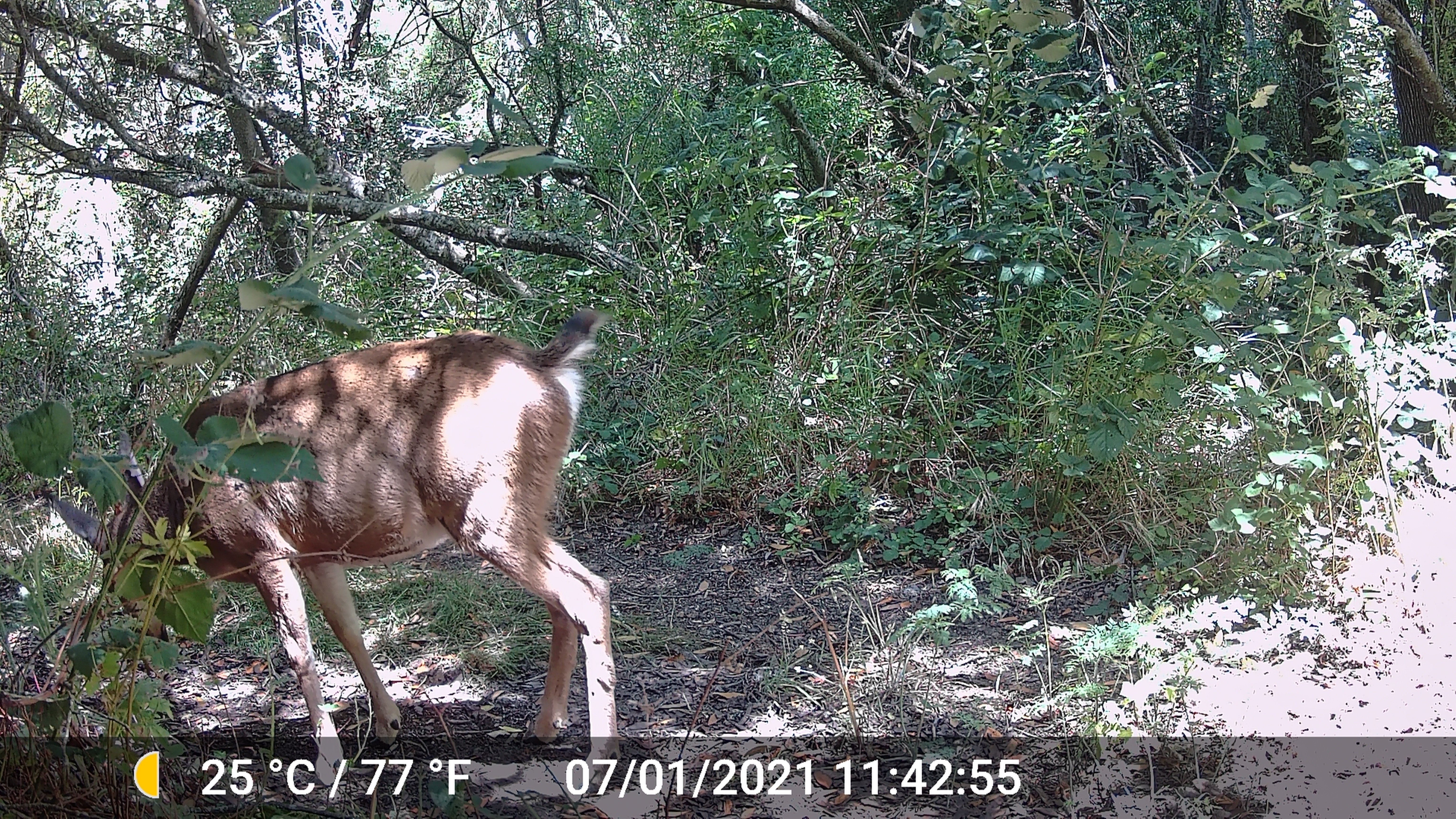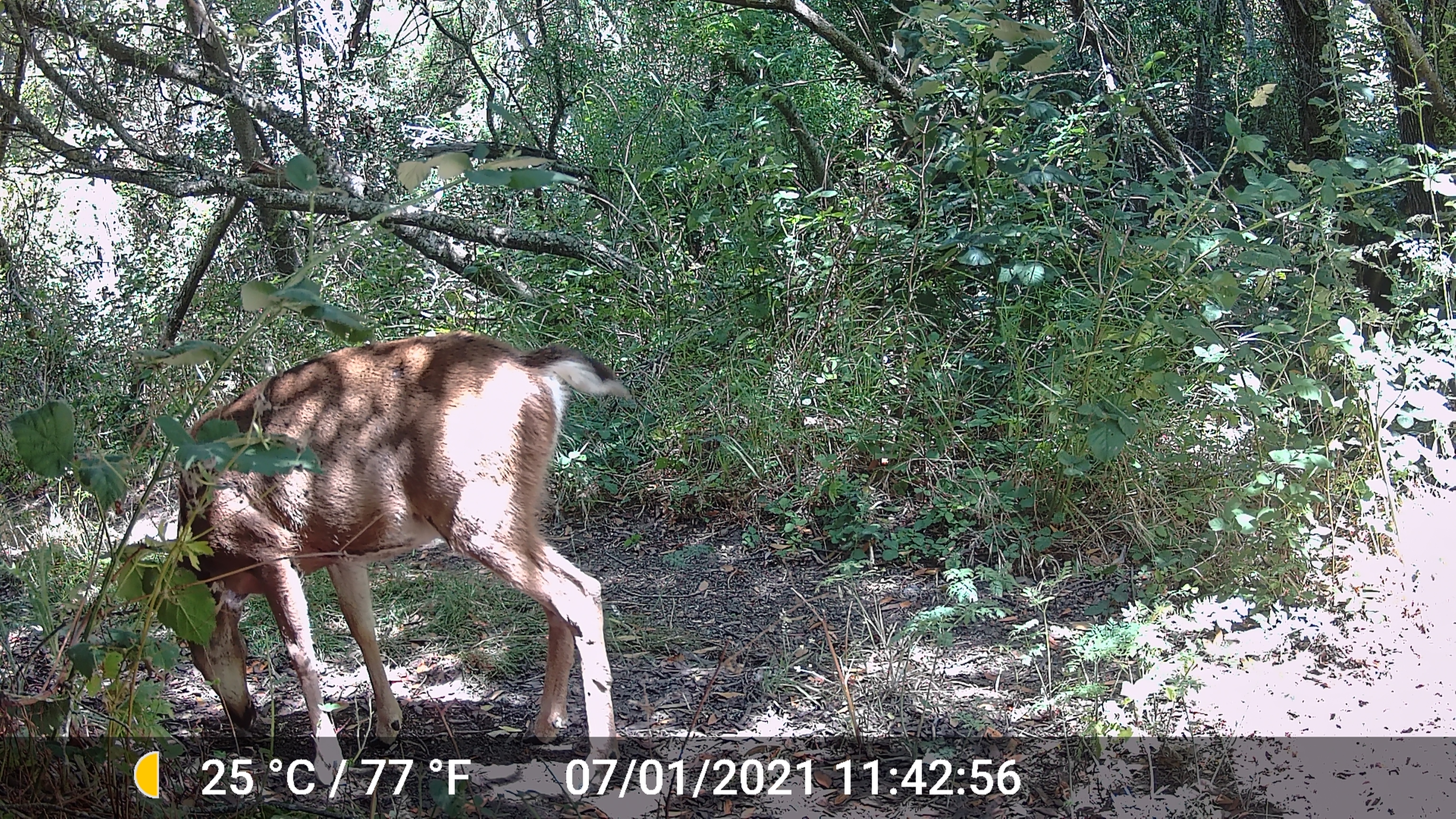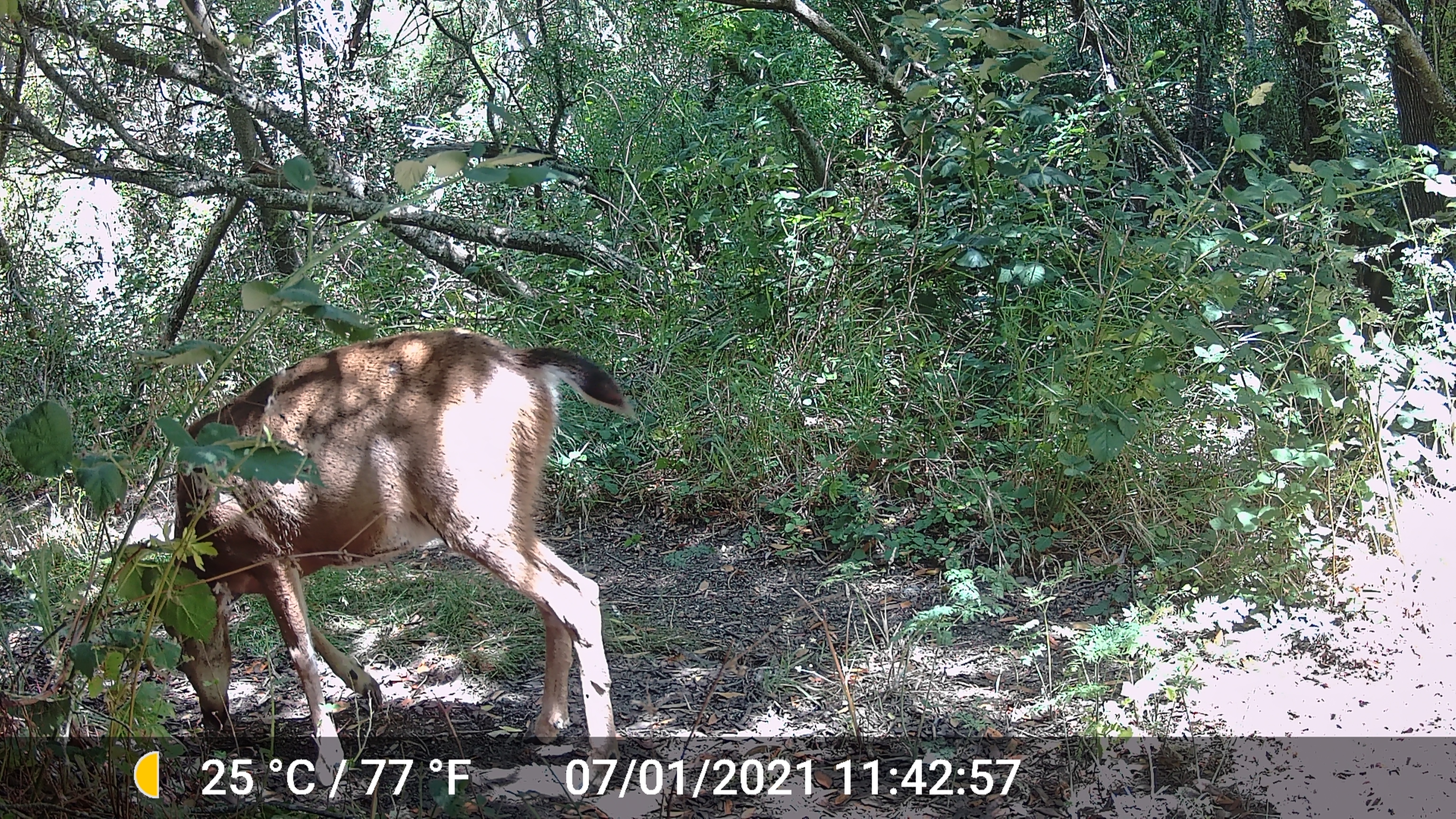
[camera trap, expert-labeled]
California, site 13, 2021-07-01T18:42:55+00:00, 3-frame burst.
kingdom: Animalia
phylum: Chordata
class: Mammalia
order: Artiodactyla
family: Cervidae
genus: Odocoileus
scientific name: Odocoileus hemionus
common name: mule deer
Mule deer (Odocoileus hemionus).